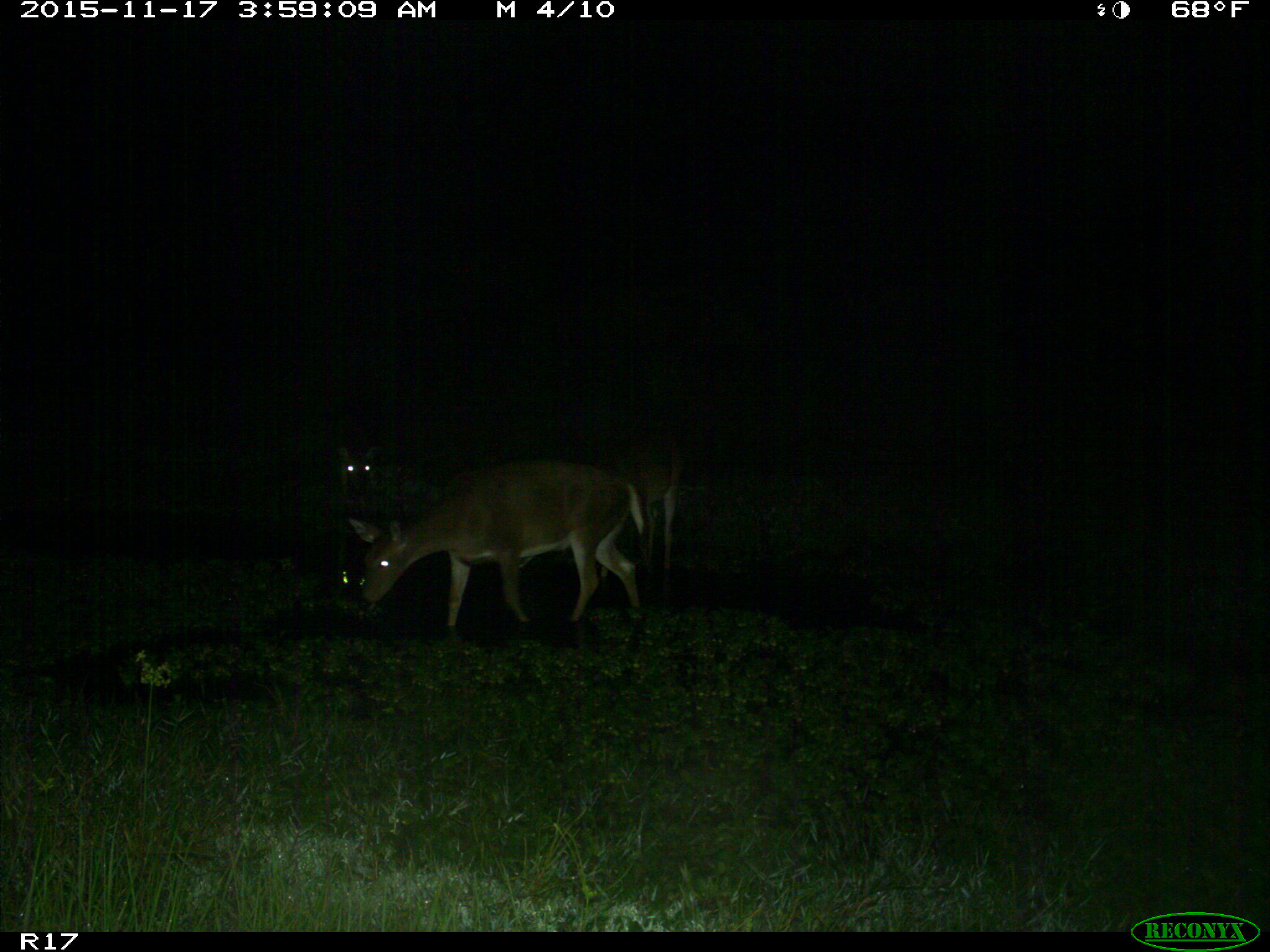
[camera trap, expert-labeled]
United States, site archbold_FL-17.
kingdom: Animalia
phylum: Chordata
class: Mammalia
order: Artiodactyla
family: Cervidae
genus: Odocoileus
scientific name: Odocoileus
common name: deer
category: unidentified deer